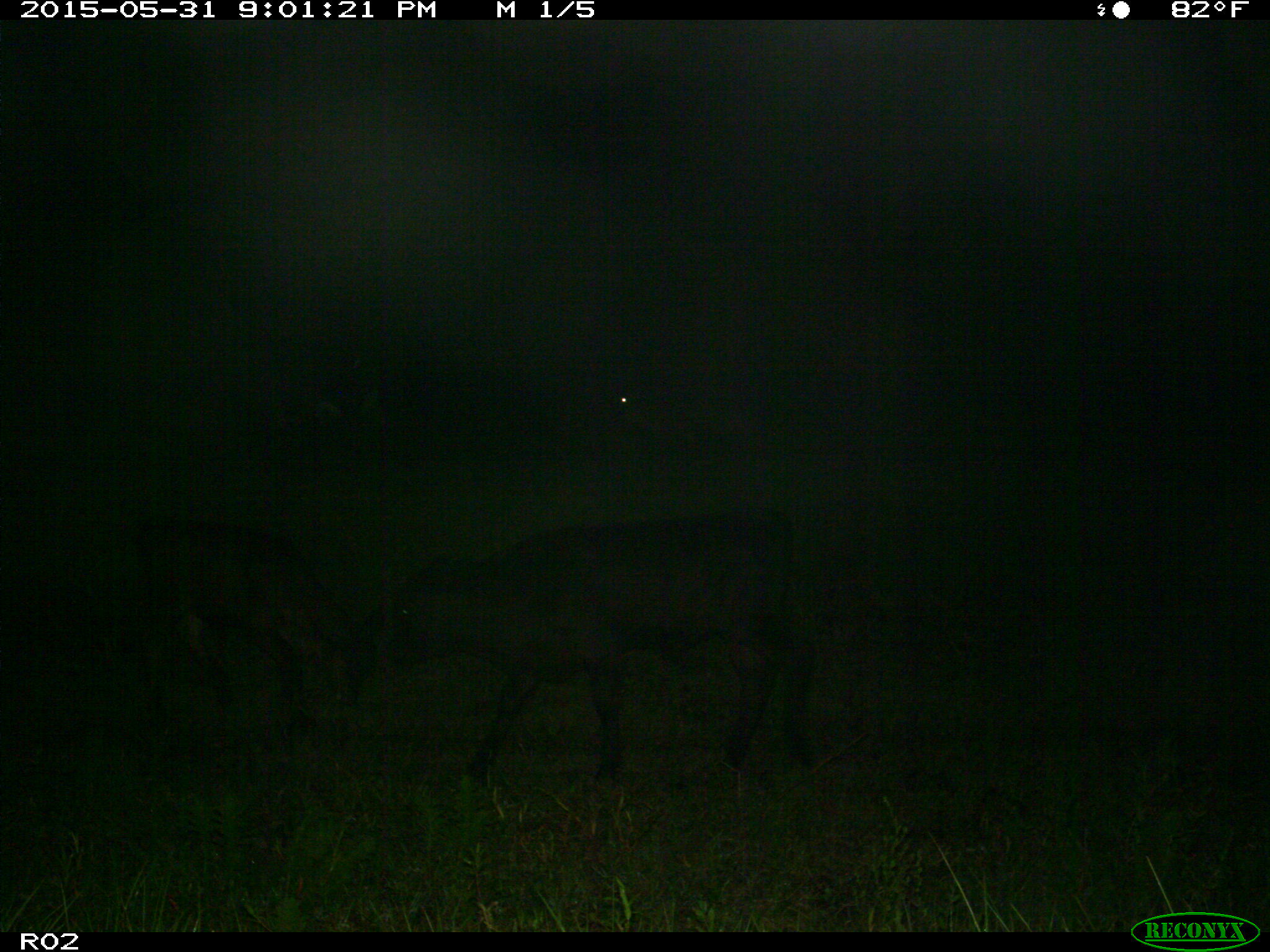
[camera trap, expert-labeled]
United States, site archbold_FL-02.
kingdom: Animalia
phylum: Chordata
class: Mammalia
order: Artiodactyla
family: Bovidae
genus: Bos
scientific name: Bos taurus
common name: domestic cow